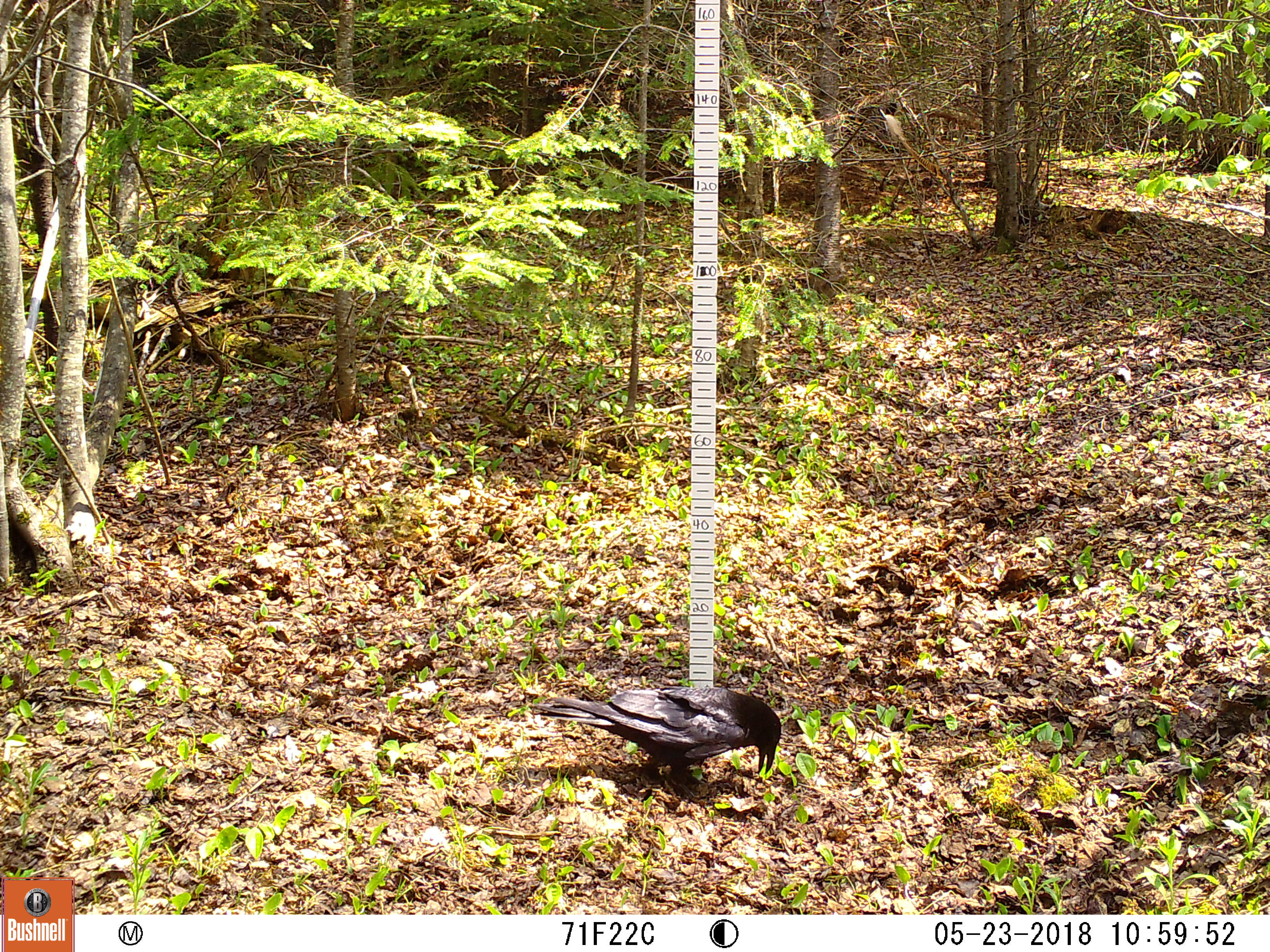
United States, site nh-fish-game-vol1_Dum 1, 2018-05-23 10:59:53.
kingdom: Animalia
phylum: Chordata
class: Aves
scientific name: Aves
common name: bird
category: bird sp.